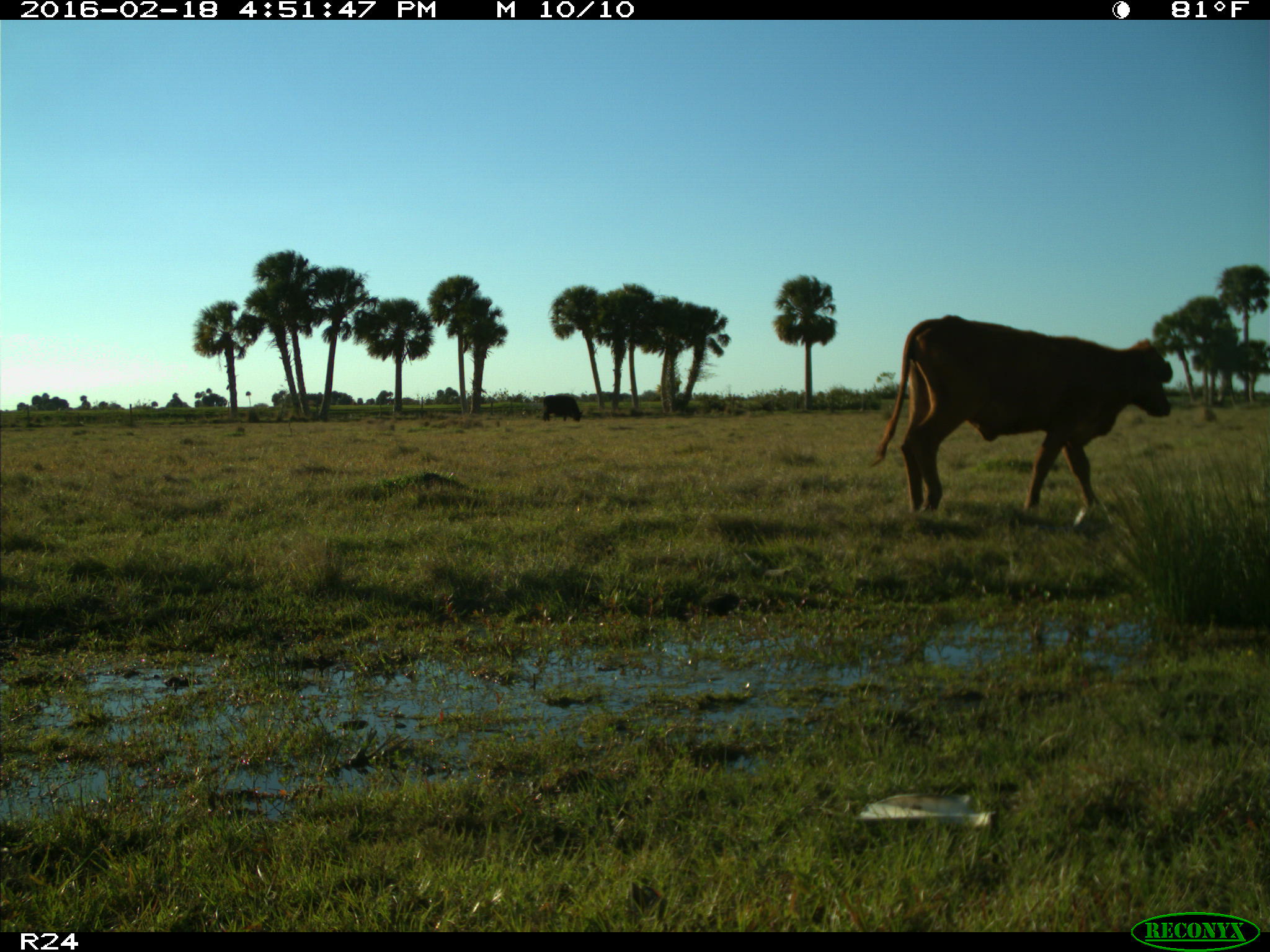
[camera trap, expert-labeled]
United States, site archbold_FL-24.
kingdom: Animalia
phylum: Chordata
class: Mammalia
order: Artiodactyla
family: Bovidae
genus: Bos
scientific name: Bos taurus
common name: domestic cow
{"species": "Bos taurus (domestic cow)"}